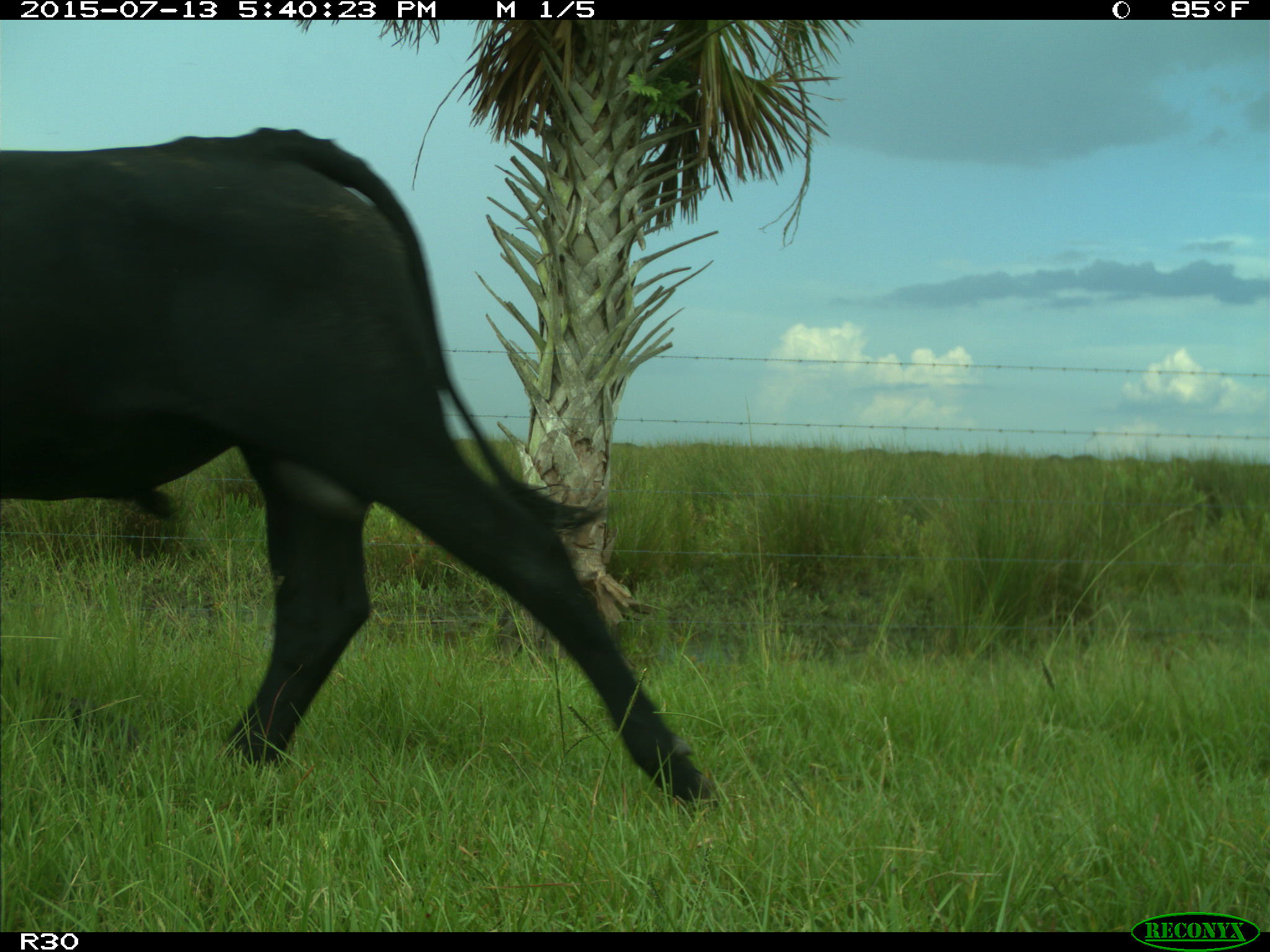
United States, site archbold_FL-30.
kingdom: Animalia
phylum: Chordata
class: Mammalia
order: Artiodactyla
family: Bovidae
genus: Bos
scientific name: Bos taurus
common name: domestic cow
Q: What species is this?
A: Bos taurus (domestic cow).